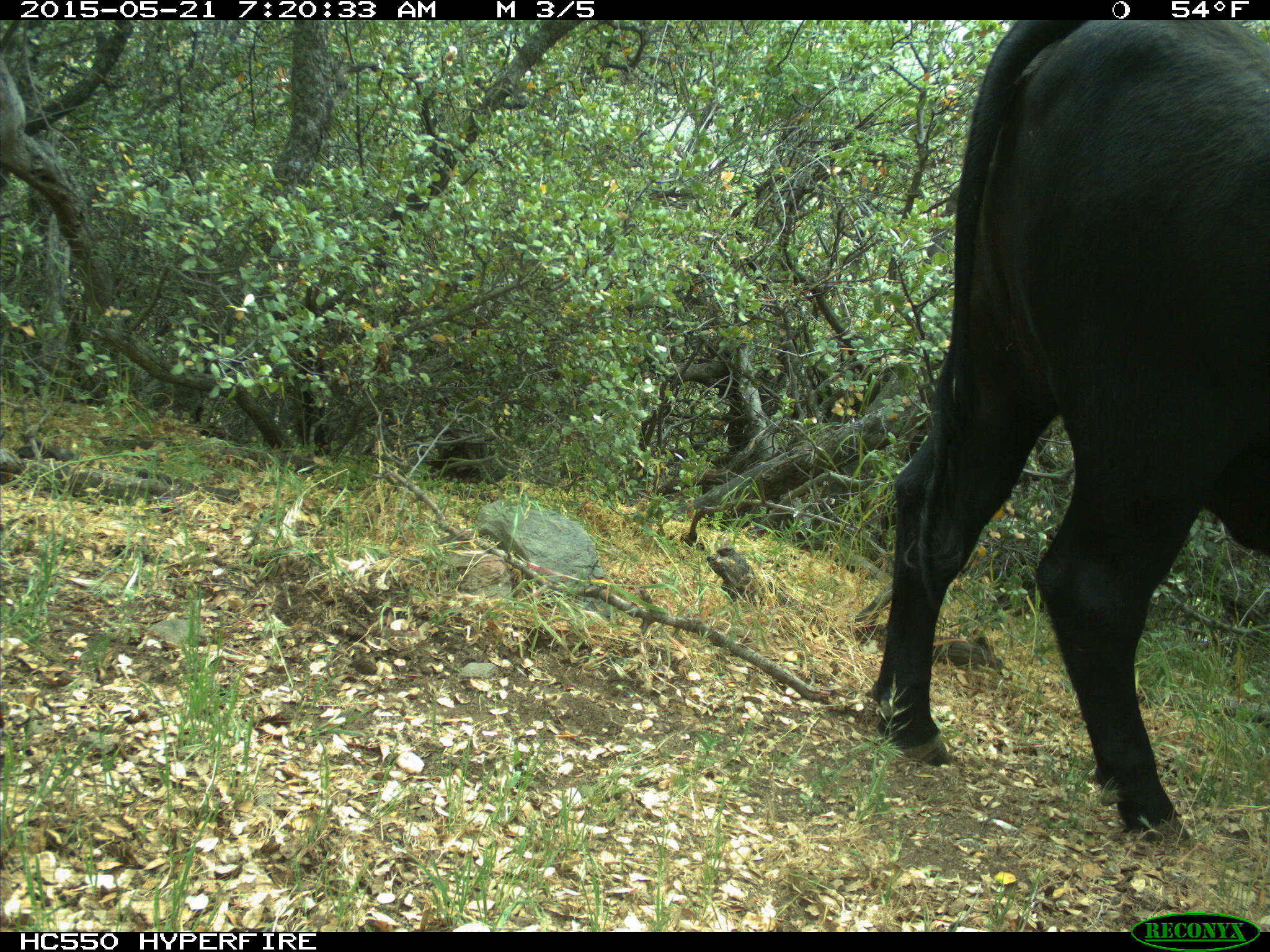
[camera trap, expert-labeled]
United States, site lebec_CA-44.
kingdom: Animalia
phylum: Chordata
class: Mammalia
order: Artiodactyla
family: Bovidae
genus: Bos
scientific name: Bos taurus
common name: domestic cow